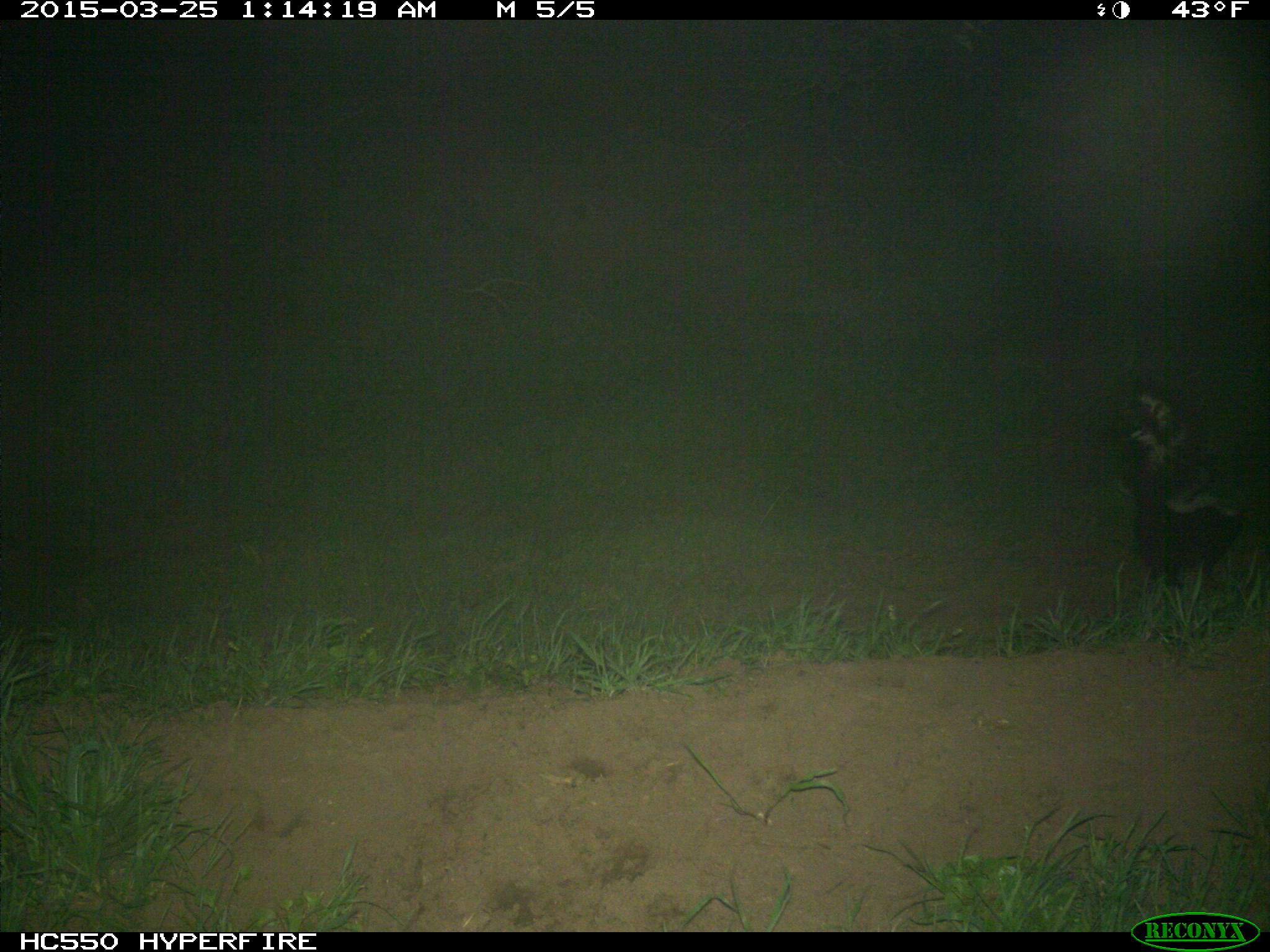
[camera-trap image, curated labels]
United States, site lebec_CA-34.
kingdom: Animalia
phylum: Chordata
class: Mammalia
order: Carnivora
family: Mephitidae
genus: Mephitis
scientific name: Mephitis mephitis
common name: striped skunk